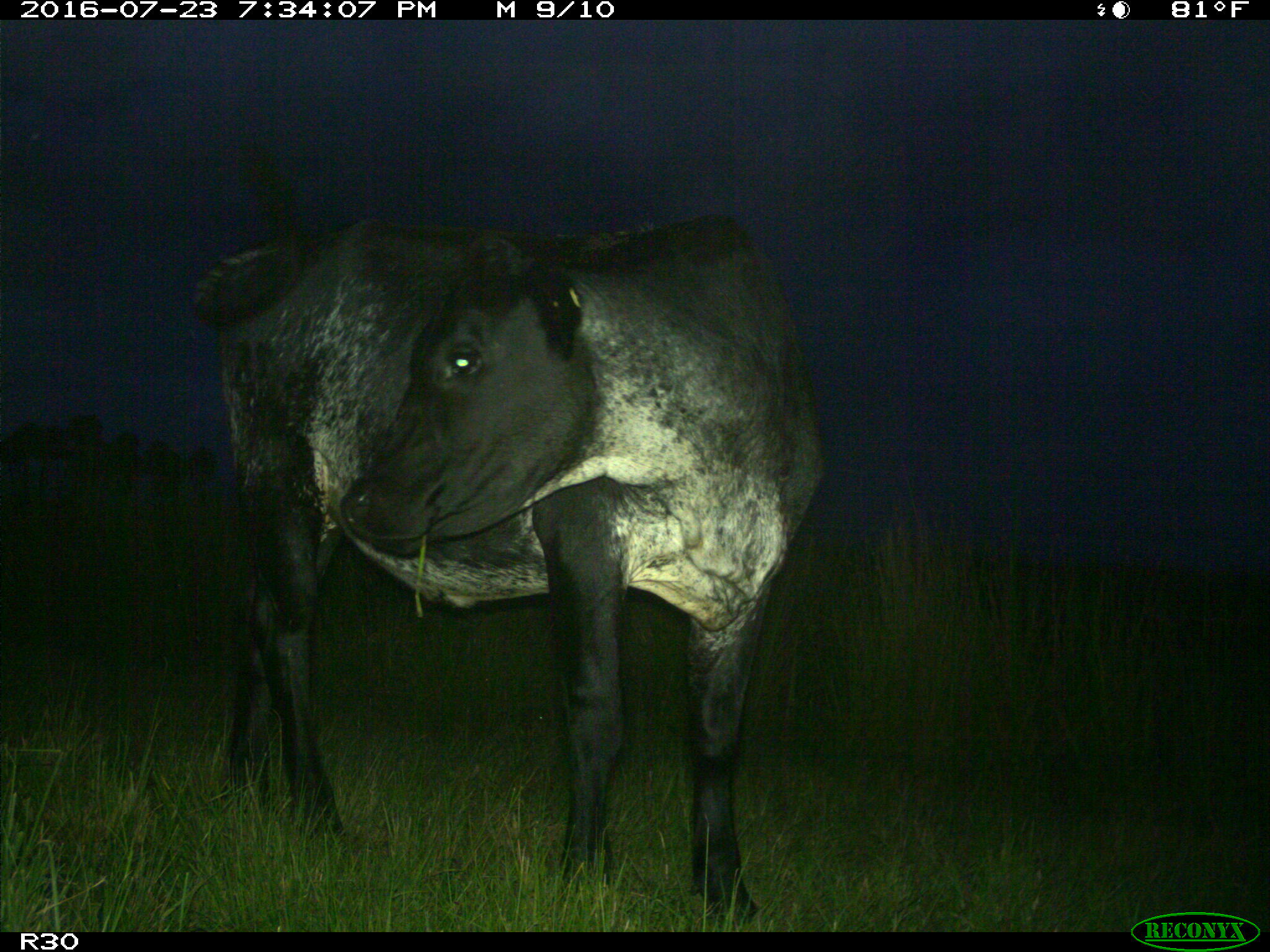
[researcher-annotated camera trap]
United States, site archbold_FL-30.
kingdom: Animalia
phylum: Chordata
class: Mammalia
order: Artiodactyla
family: Bovidae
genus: Bos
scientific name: Bos taurus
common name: domestic cow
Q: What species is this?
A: Bos taurus (domestic cow).